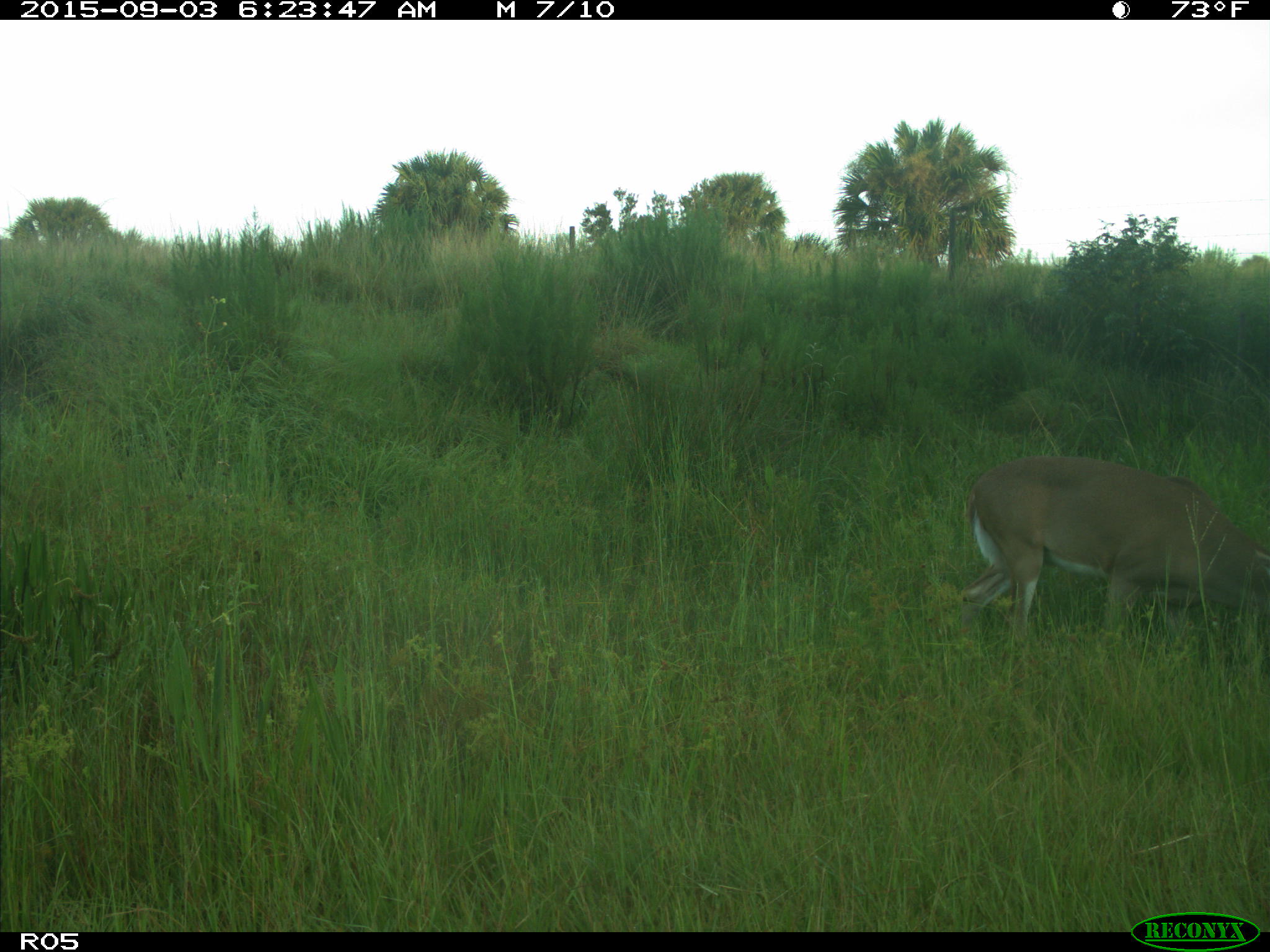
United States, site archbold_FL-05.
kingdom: Animalia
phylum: Chordata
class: Mammalia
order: Artiodactyla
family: Cervidae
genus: Odocoileus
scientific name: Odocoileus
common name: deer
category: unidentified deer